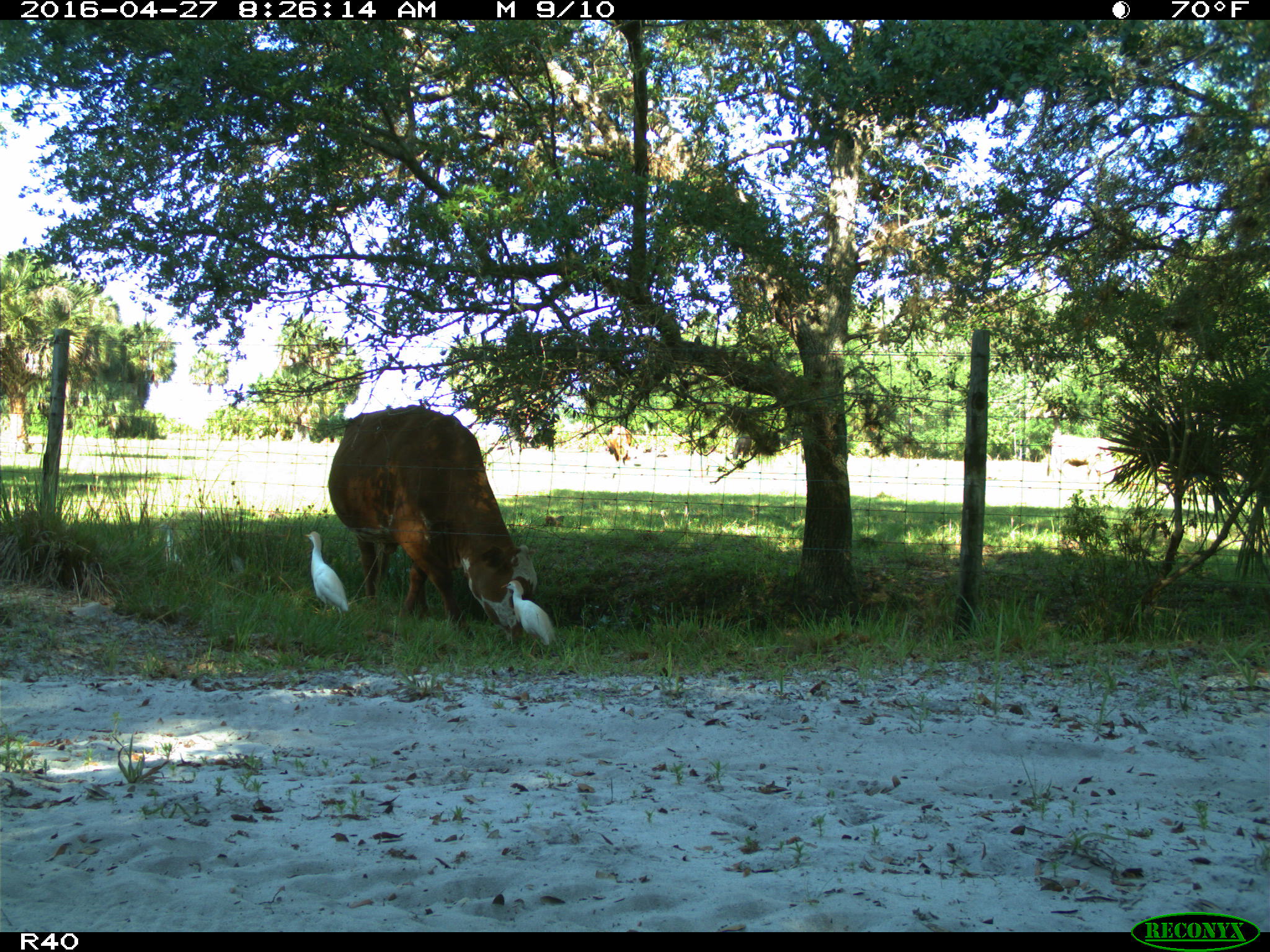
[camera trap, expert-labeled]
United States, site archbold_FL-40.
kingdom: Animalia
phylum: Chordata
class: Mammalia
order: Artiodactyla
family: Bovidae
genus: Bos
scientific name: Bos taurus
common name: domestic cow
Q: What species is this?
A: Bos taurus (domestic cow).